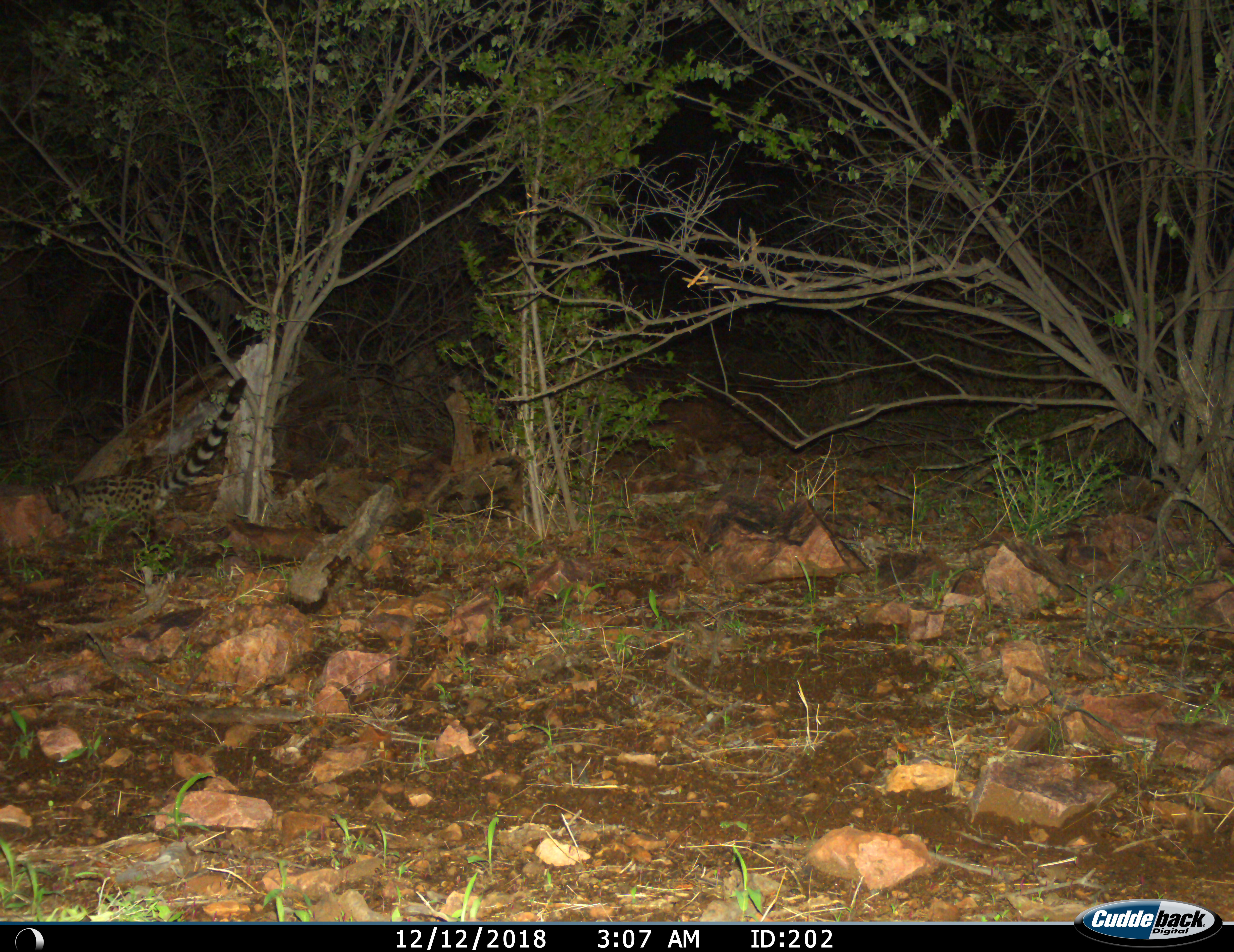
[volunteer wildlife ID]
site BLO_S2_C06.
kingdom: Animalia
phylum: Chordata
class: Mammalia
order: Carnivora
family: Viverridae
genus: Genetta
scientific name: Genetta genetta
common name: small-spotted genet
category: genetcommonsmallspotted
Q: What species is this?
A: Genetcommonsmallspotted (small-spotted genet) (Genetta genetta).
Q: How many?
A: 1.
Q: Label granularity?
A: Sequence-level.